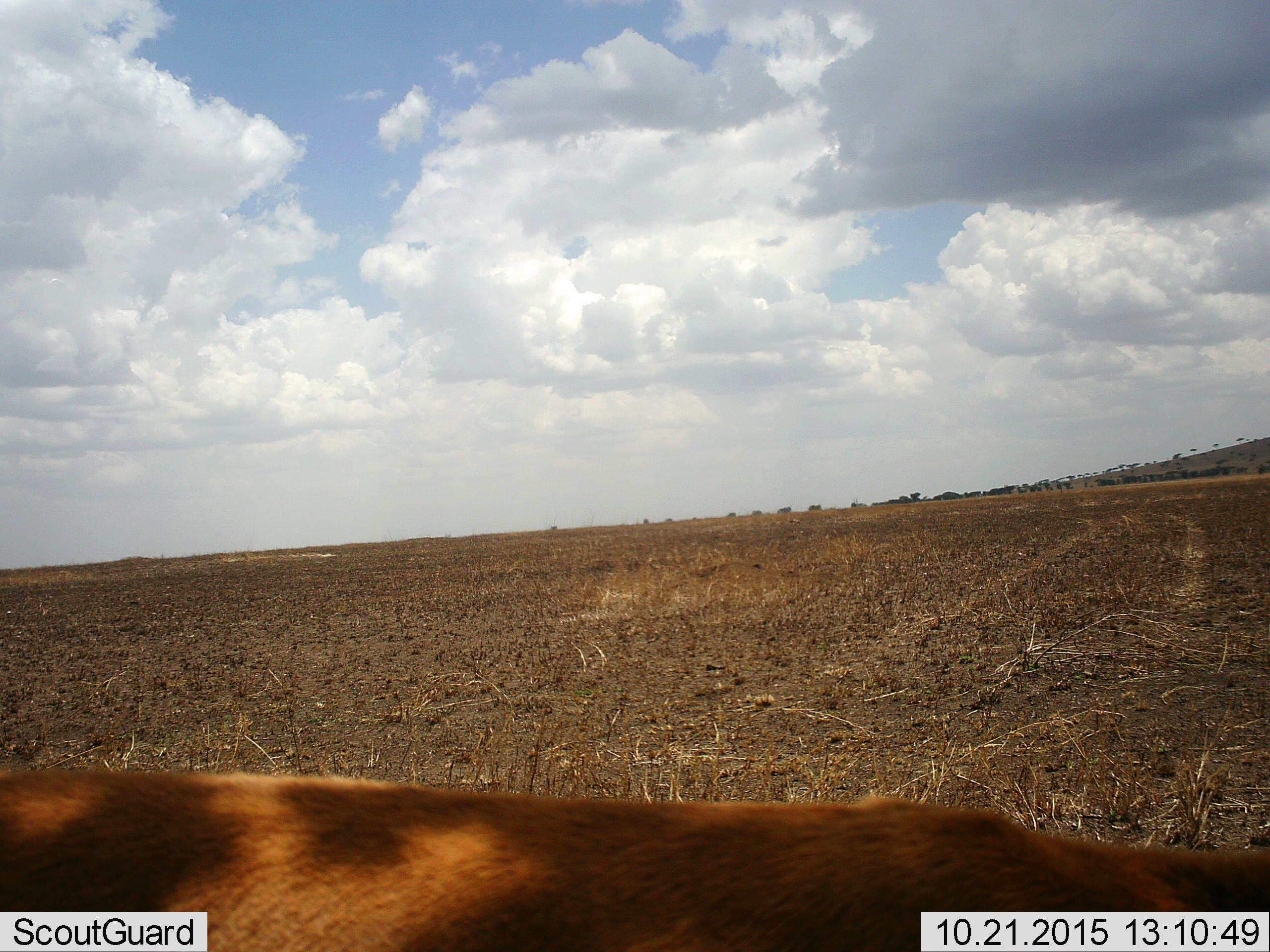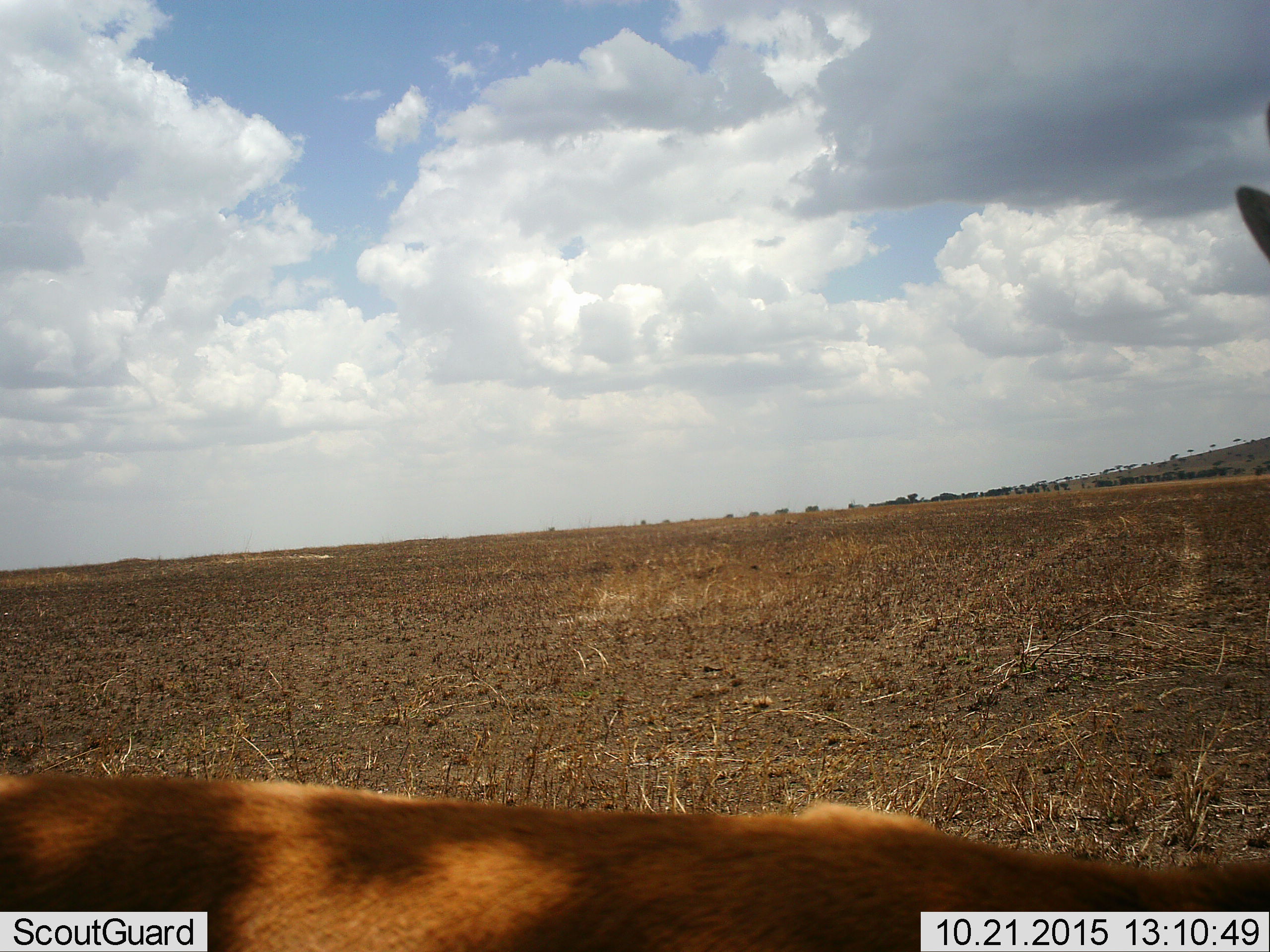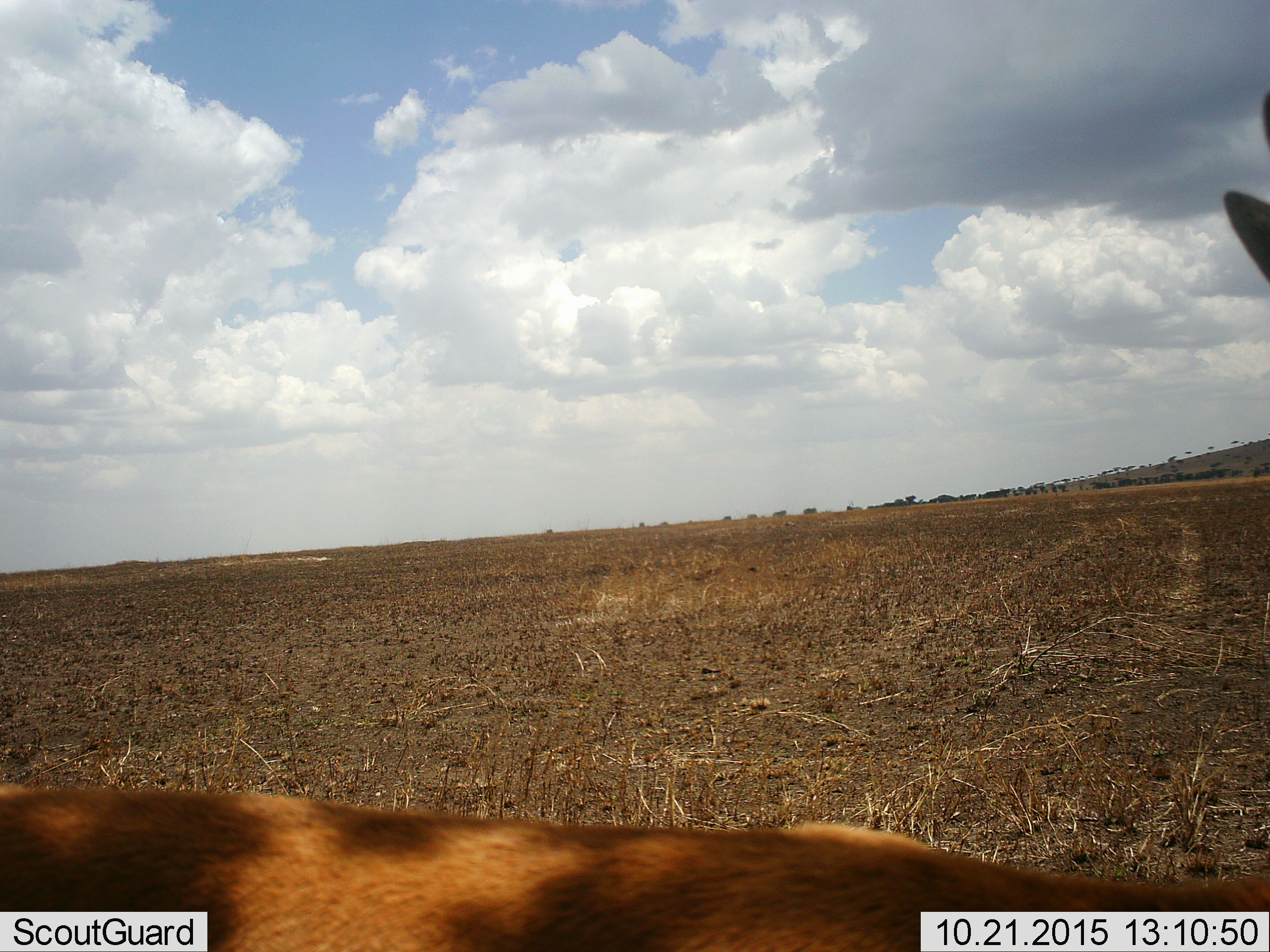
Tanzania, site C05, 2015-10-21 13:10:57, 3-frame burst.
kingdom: Animalia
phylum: Chordata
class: Mammalia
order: Artiodactyla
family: Bovidae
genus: Eudorcas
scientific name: Eudorcas thomsonii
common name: thomson's gazelle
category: gazellethomsons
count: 1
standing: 100%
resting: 0%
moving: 0%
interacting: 0%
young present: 0%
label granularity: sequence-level